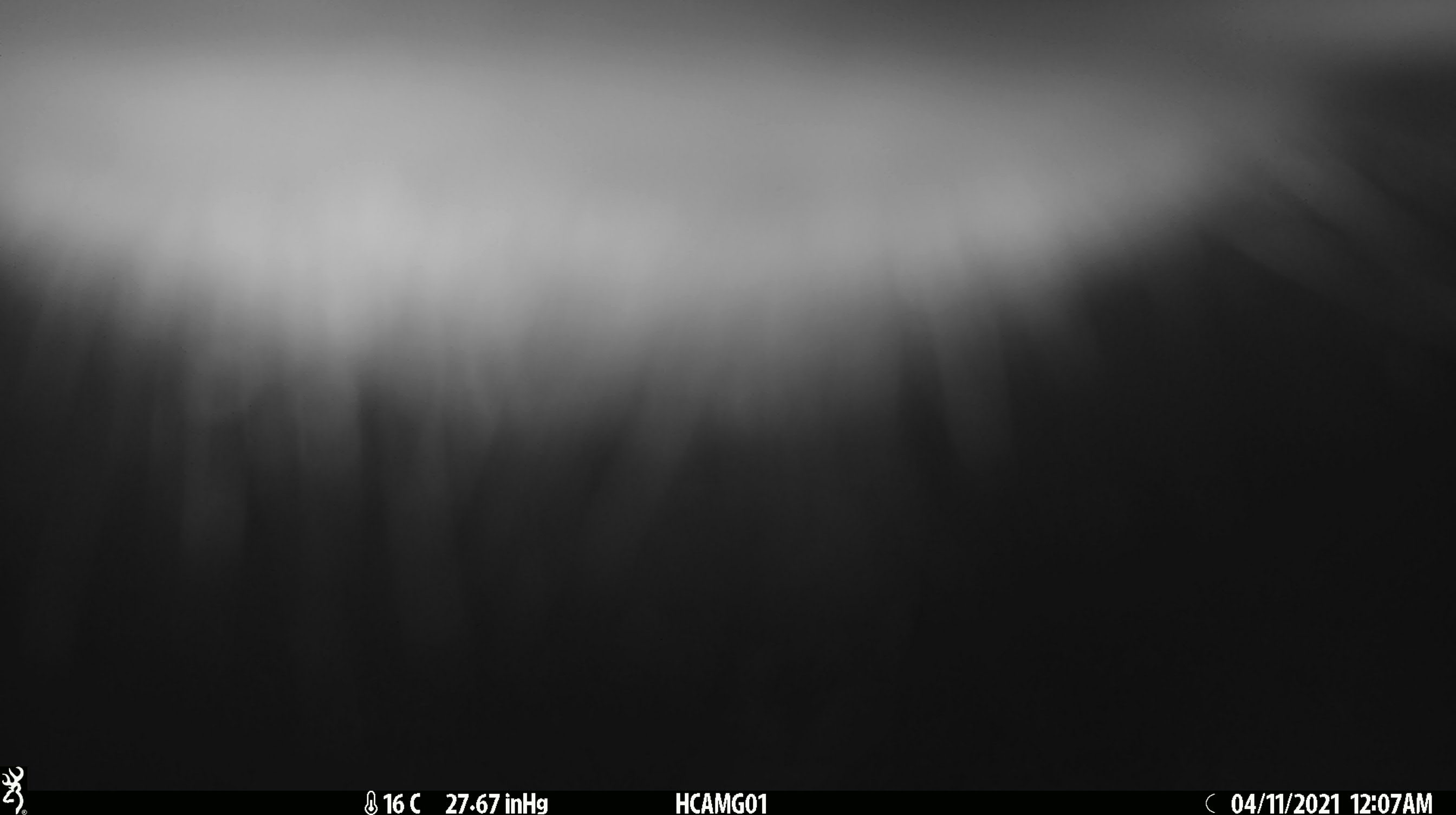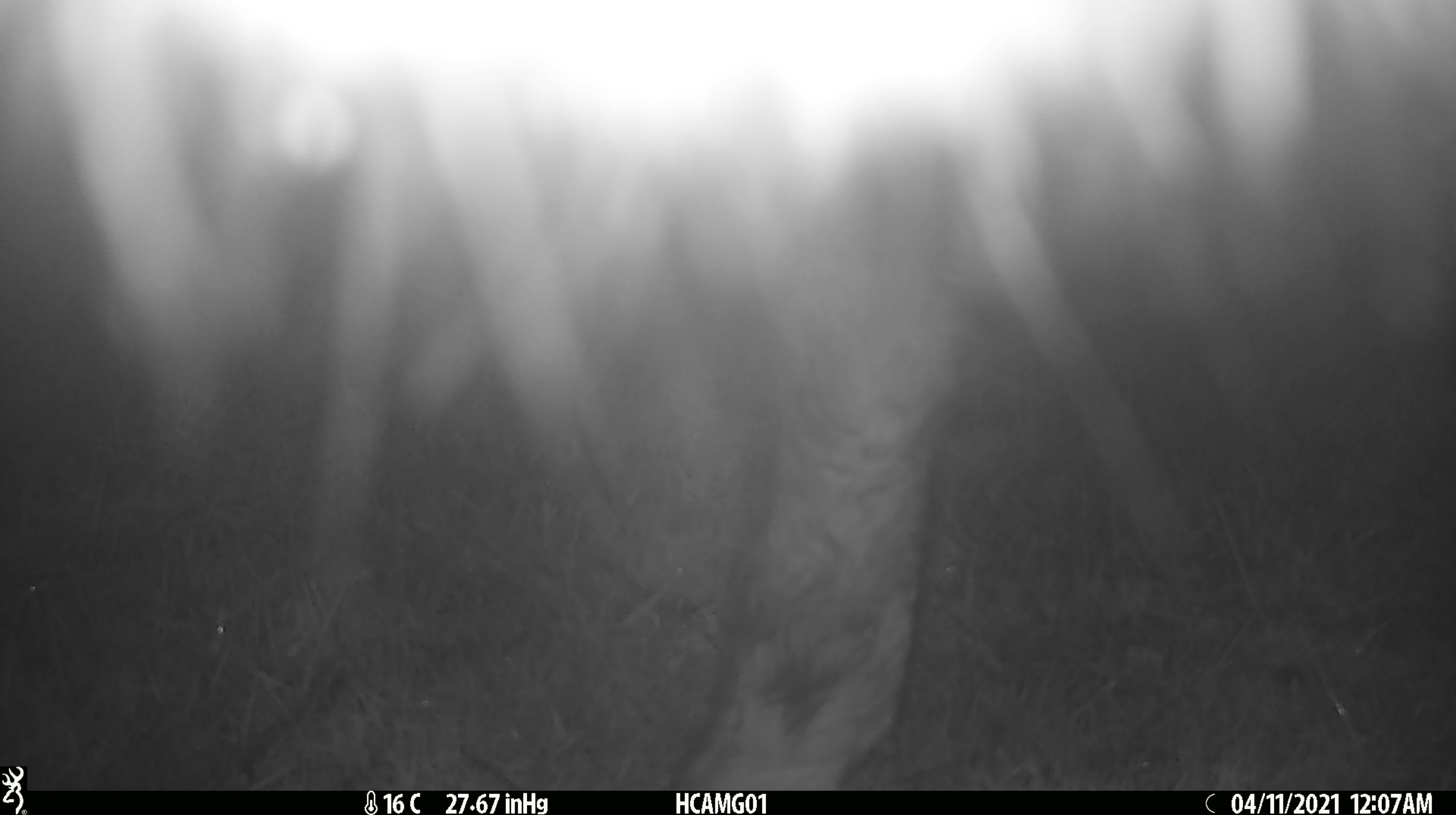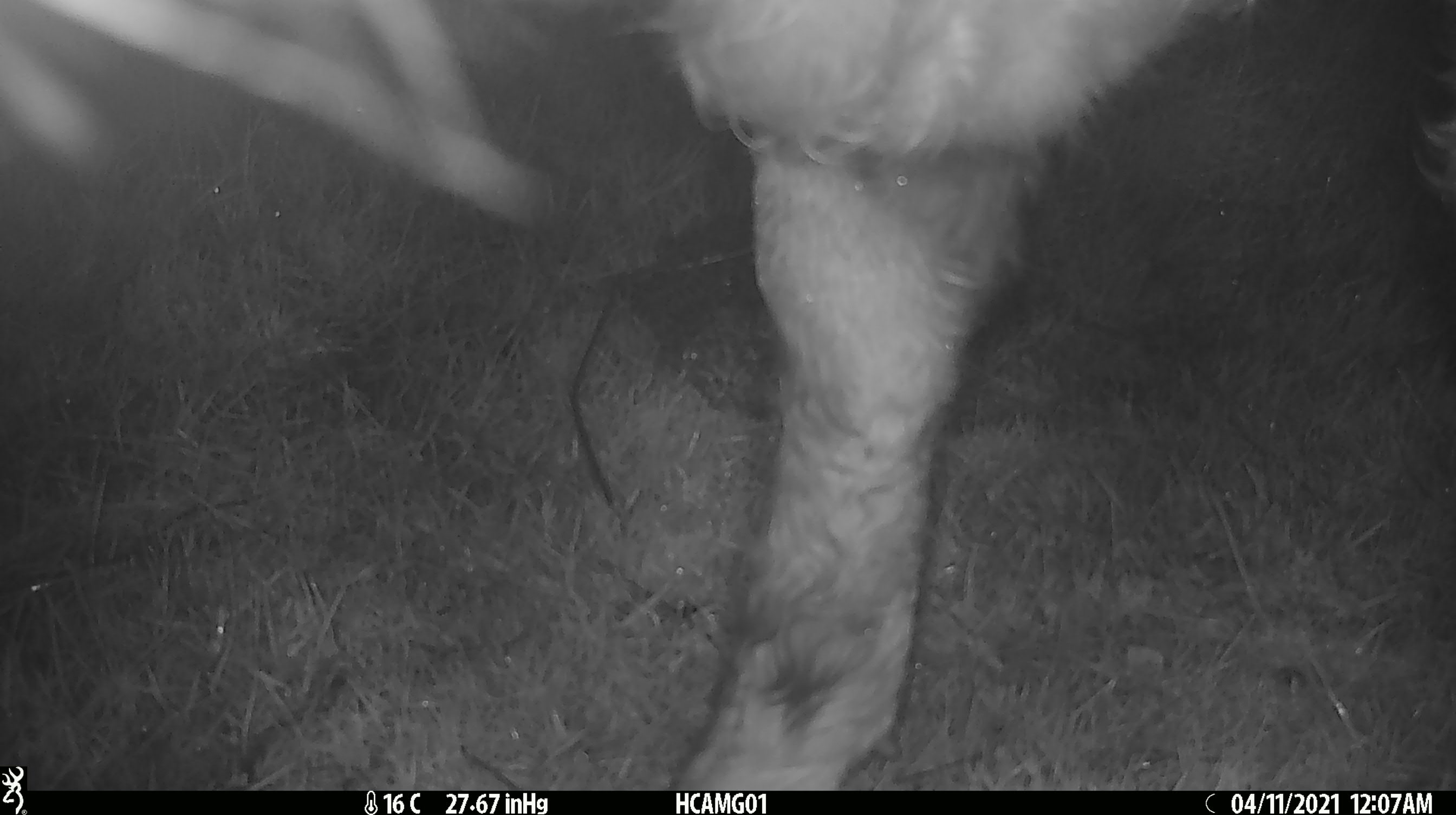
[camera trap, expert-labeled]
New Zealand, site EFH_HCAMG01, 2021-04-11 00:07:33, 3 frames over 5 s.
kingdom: Animalia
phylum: Chordata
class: Mammalia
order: Artiodactyla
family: Bovidae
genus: Bos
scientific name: Bos taurus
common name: domestic cow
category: cow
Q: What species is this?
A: Cow (domestic cow) (Bos taurus).